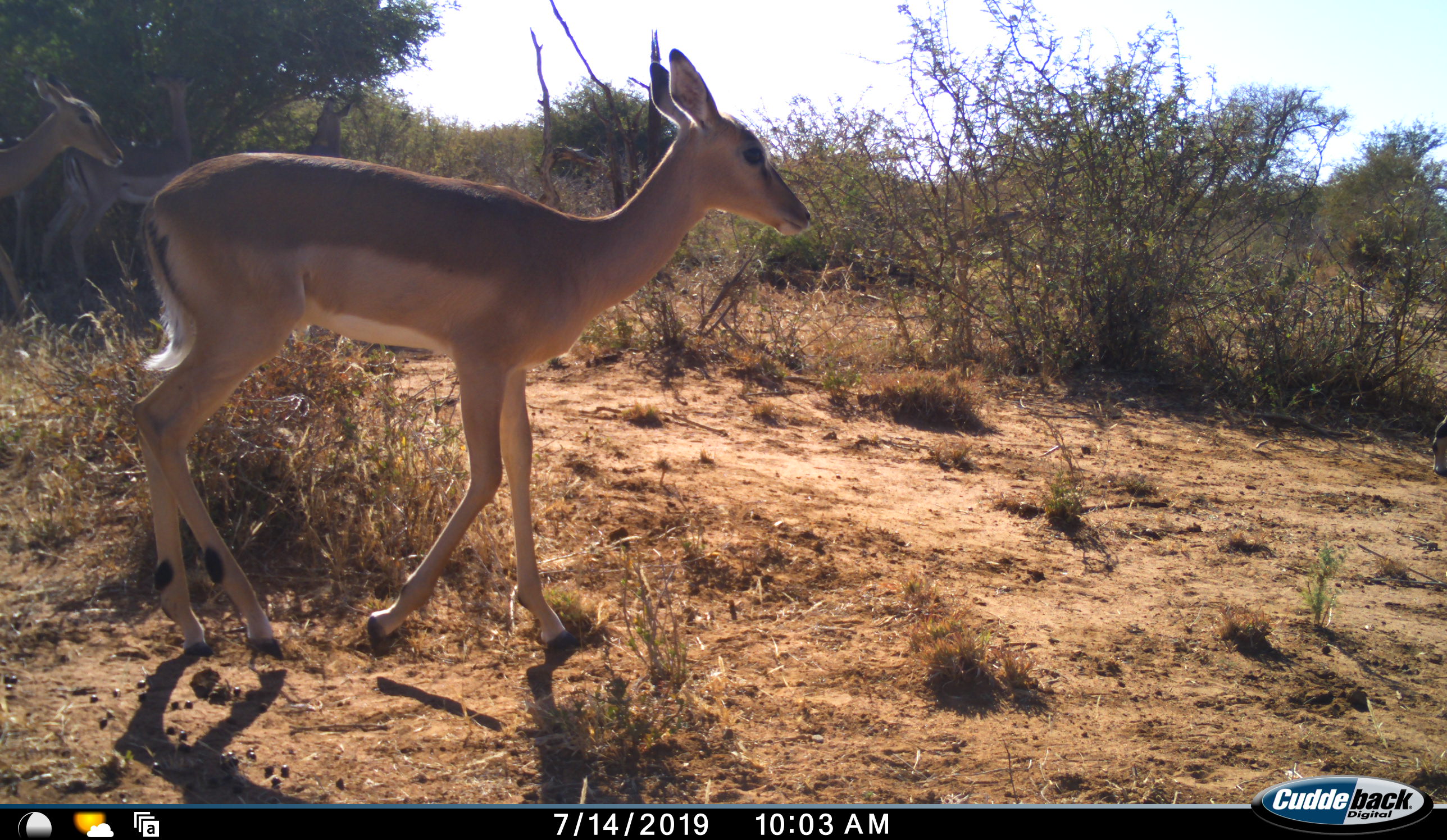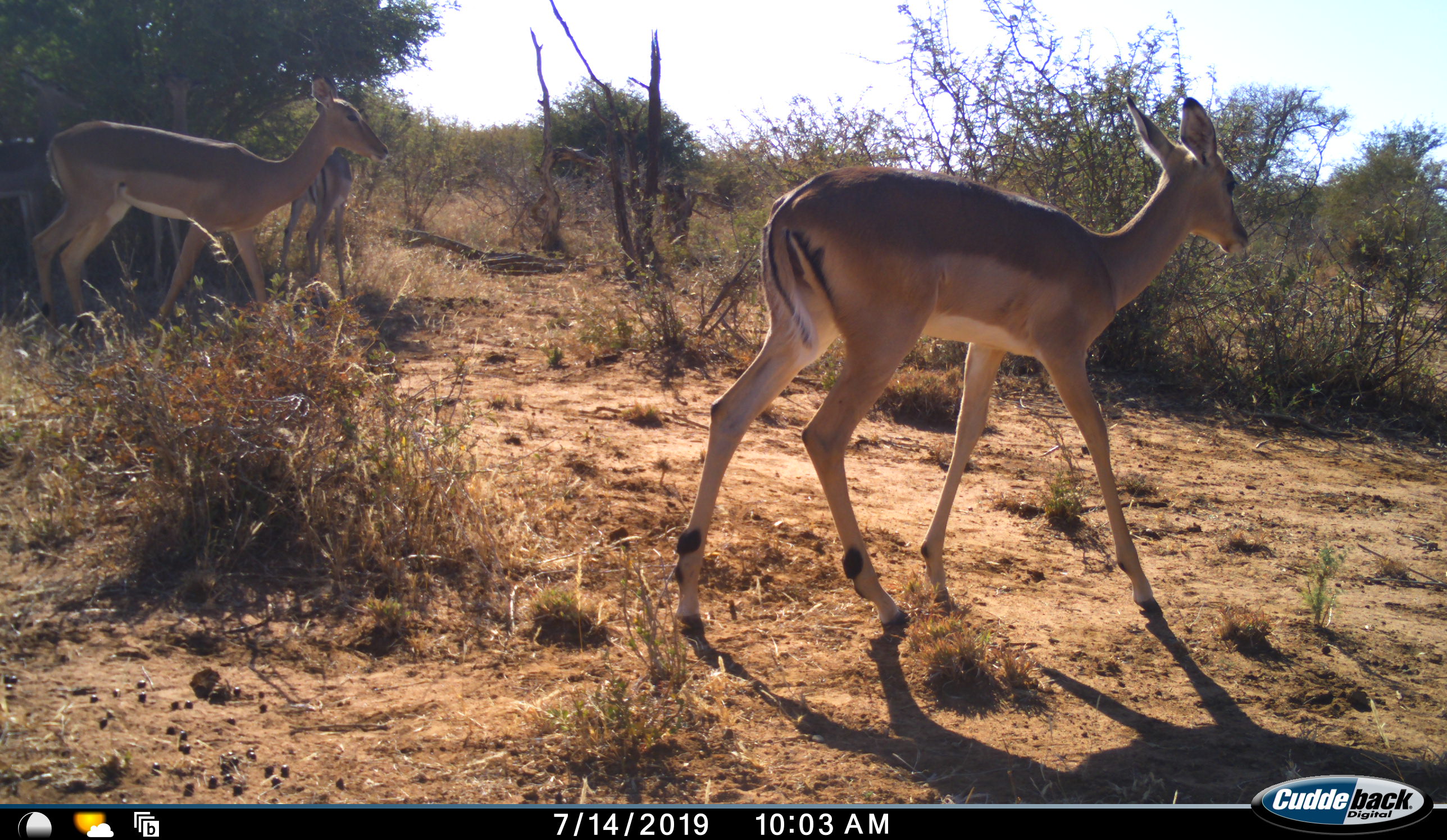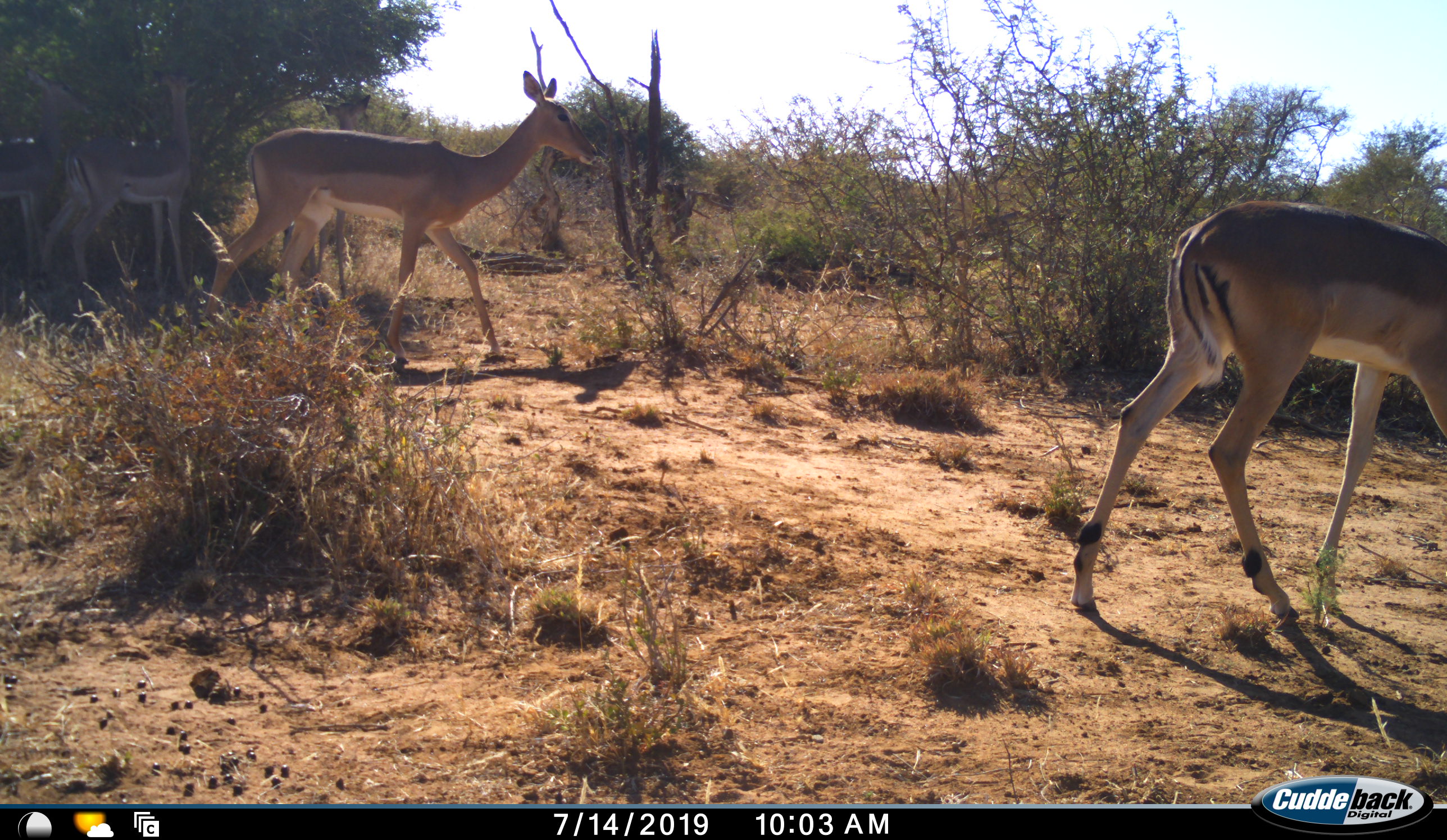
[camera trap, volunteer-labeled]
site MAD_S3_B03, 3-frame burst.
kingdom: Animalia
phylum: Chordata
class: Mammalia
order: Artiodactyla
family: Bovidae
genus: Aepyceros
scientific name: Aepyceros melampus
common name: impala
Impala (Aepyceros melampus), count 5. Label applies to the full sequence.